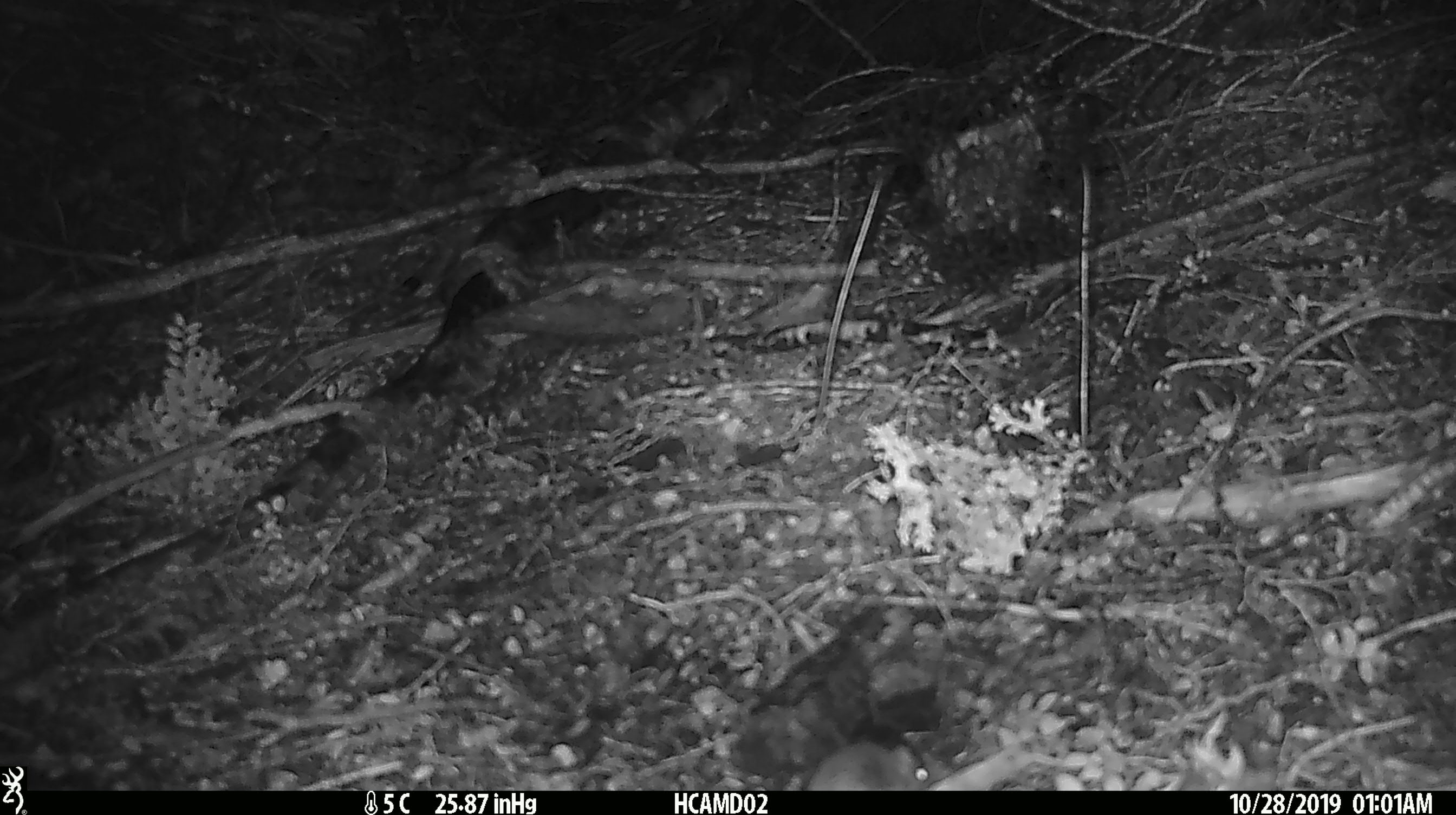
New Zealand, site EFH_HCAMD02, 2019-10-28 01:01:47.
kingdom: Animalia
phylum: Chordata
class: Mammalia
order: Rodentia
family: Muridae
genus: Mus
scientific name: Mus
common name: mouse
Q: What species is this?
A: Mouse (Mus).